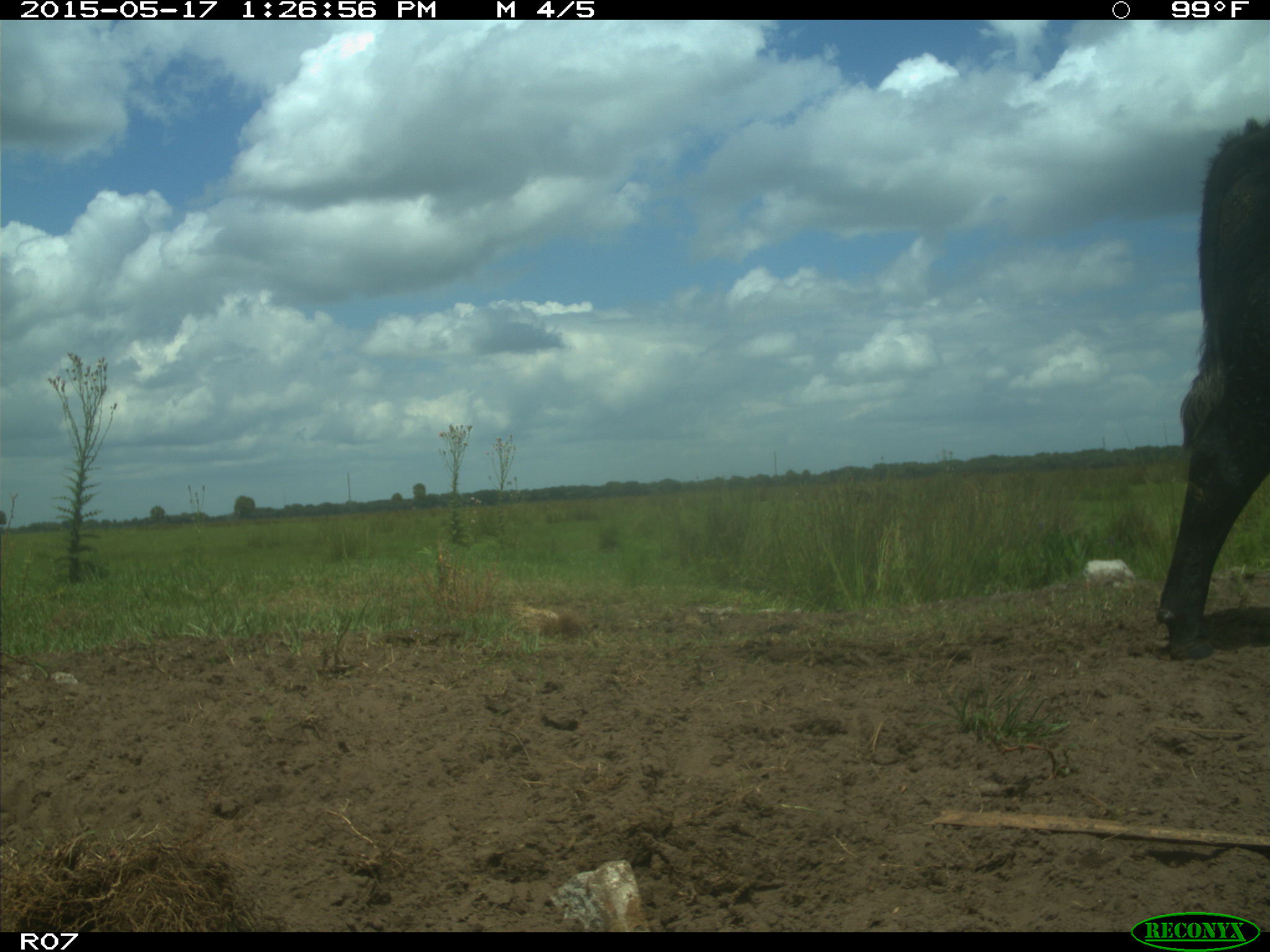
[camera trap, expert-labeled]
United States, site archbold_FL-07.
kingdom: Animalia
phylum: Chordata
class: Mammalia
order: Artiodactyla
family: Bovidae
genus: Bos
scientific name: Bos taurus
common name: domestic cow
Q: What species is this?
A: Bos taurus (domestic cow).